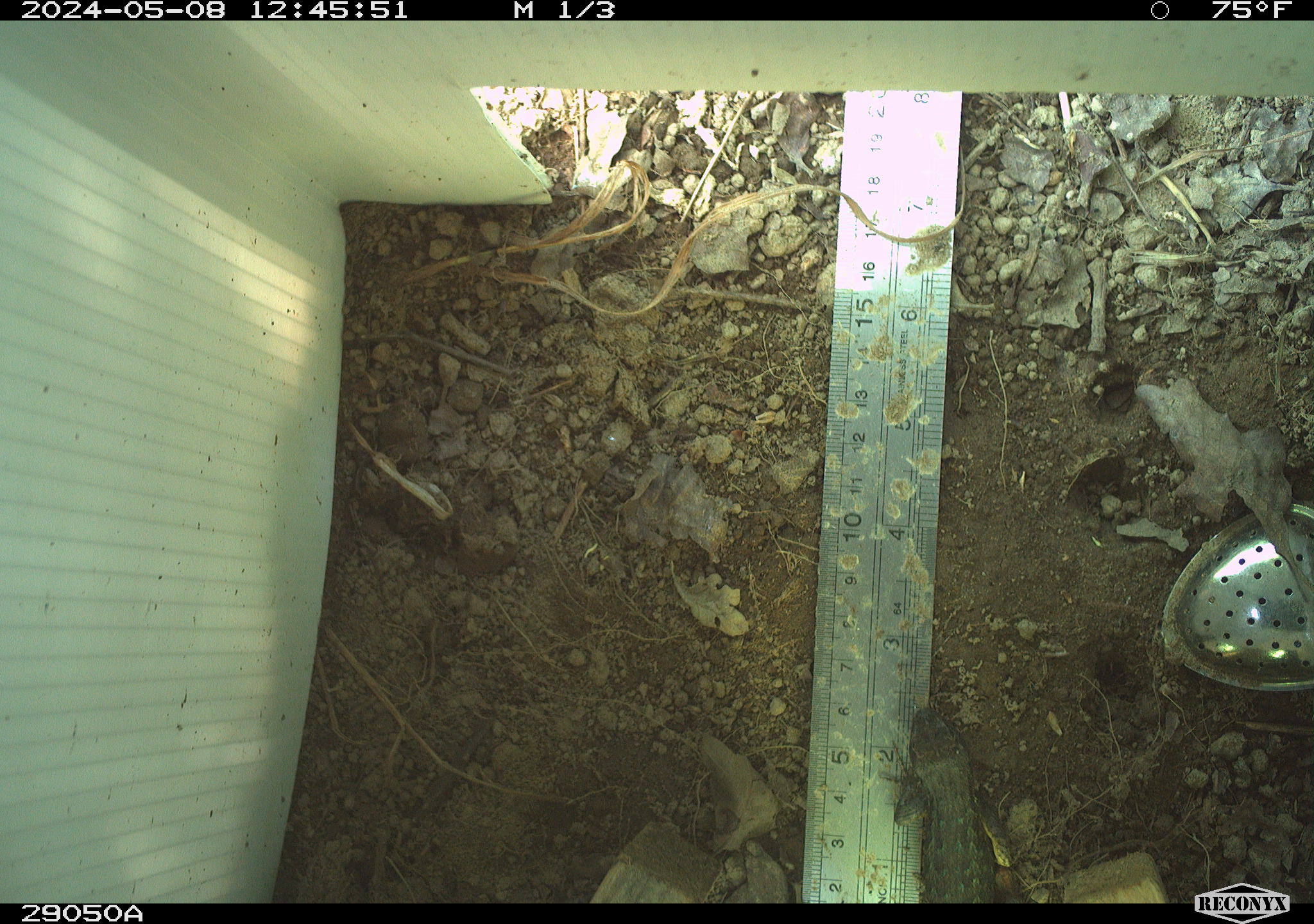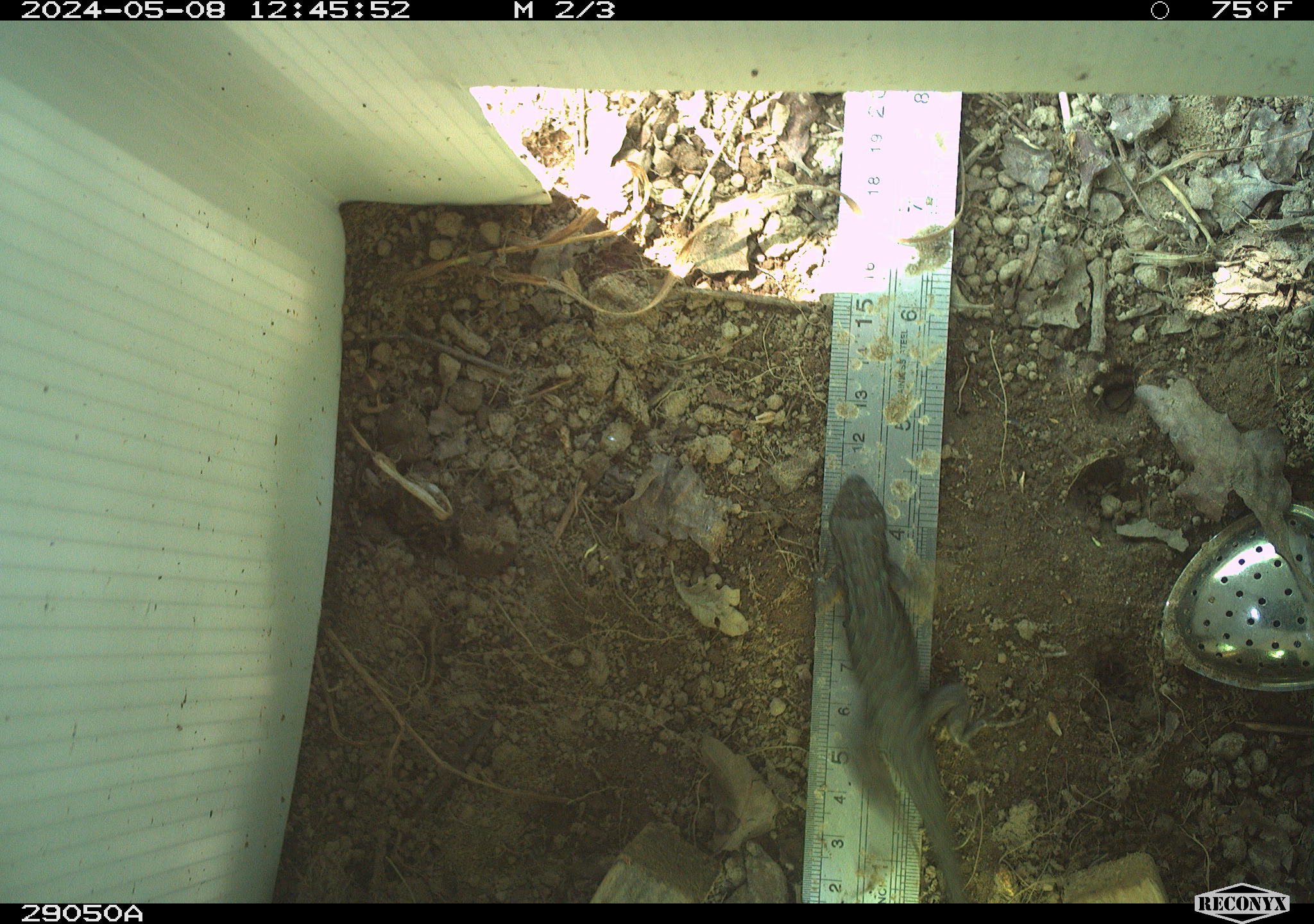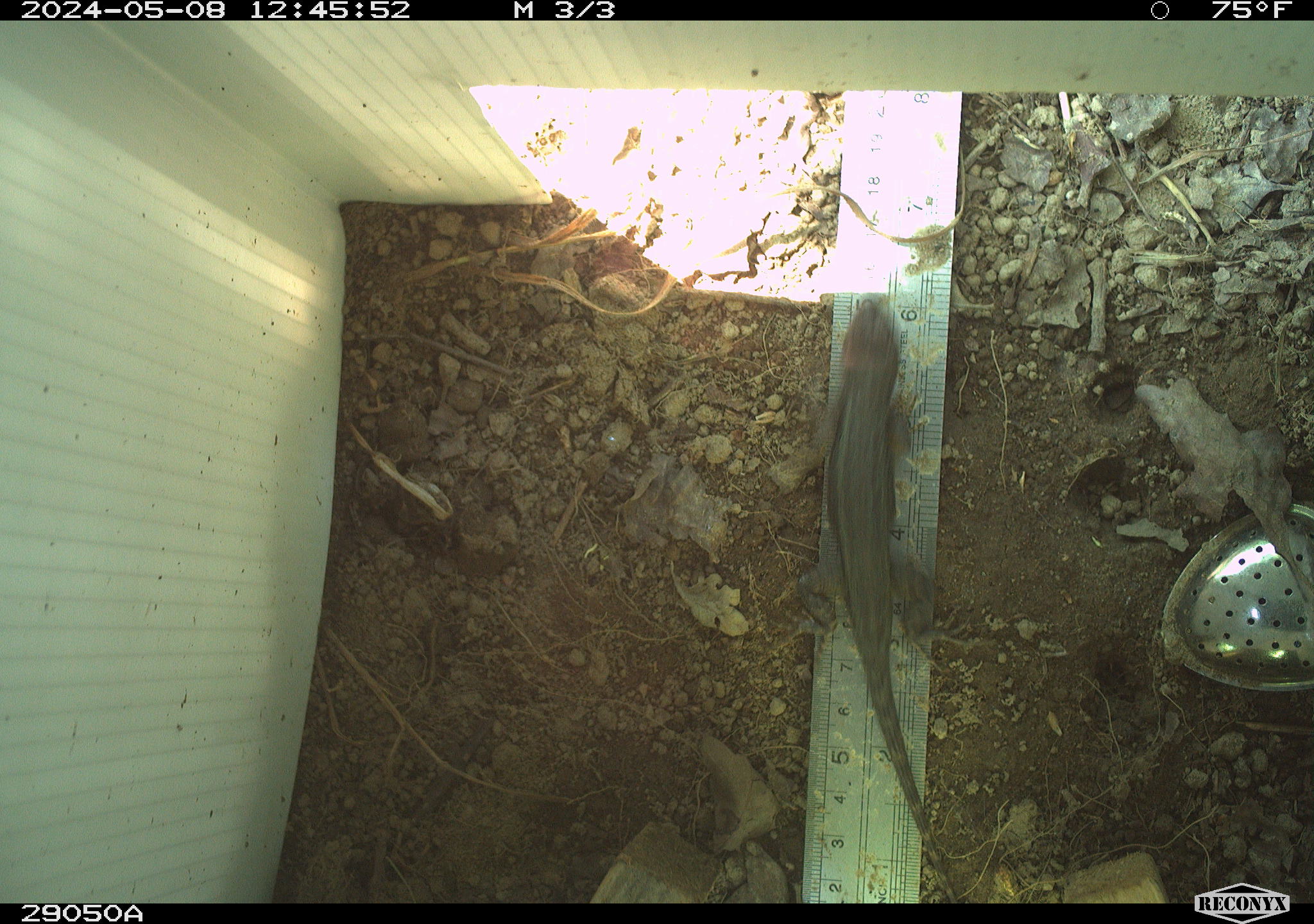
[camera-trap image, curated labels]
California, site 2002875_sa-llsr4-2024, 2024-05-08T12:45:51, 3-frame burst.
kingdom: Animalia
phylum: Chordata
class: Reptilia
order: Squamata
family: Phrynosomatidae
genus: Sceloporus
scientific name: Sceloporus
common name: spiny lizards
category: sceloporus species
Sceloporus species (spiny lizards) (Sceloporus).